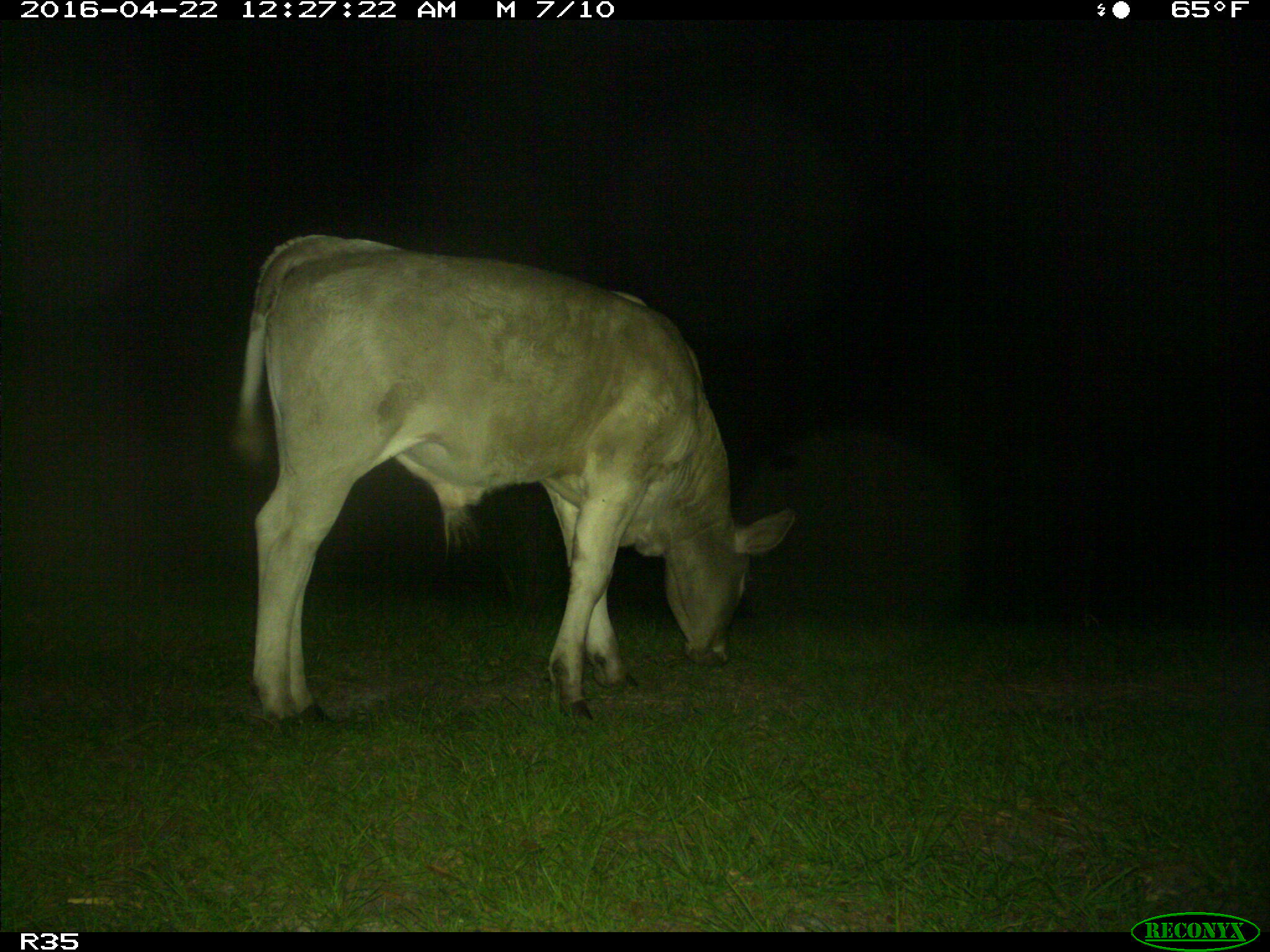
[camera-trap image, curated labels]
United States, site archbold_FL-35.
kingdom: Animalia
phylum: Chordata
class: Mammalia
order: Artiodactyla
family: Bovidae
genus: Bos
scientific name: Bos taurus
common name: domestic cow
Bos taurus (domestic cow).